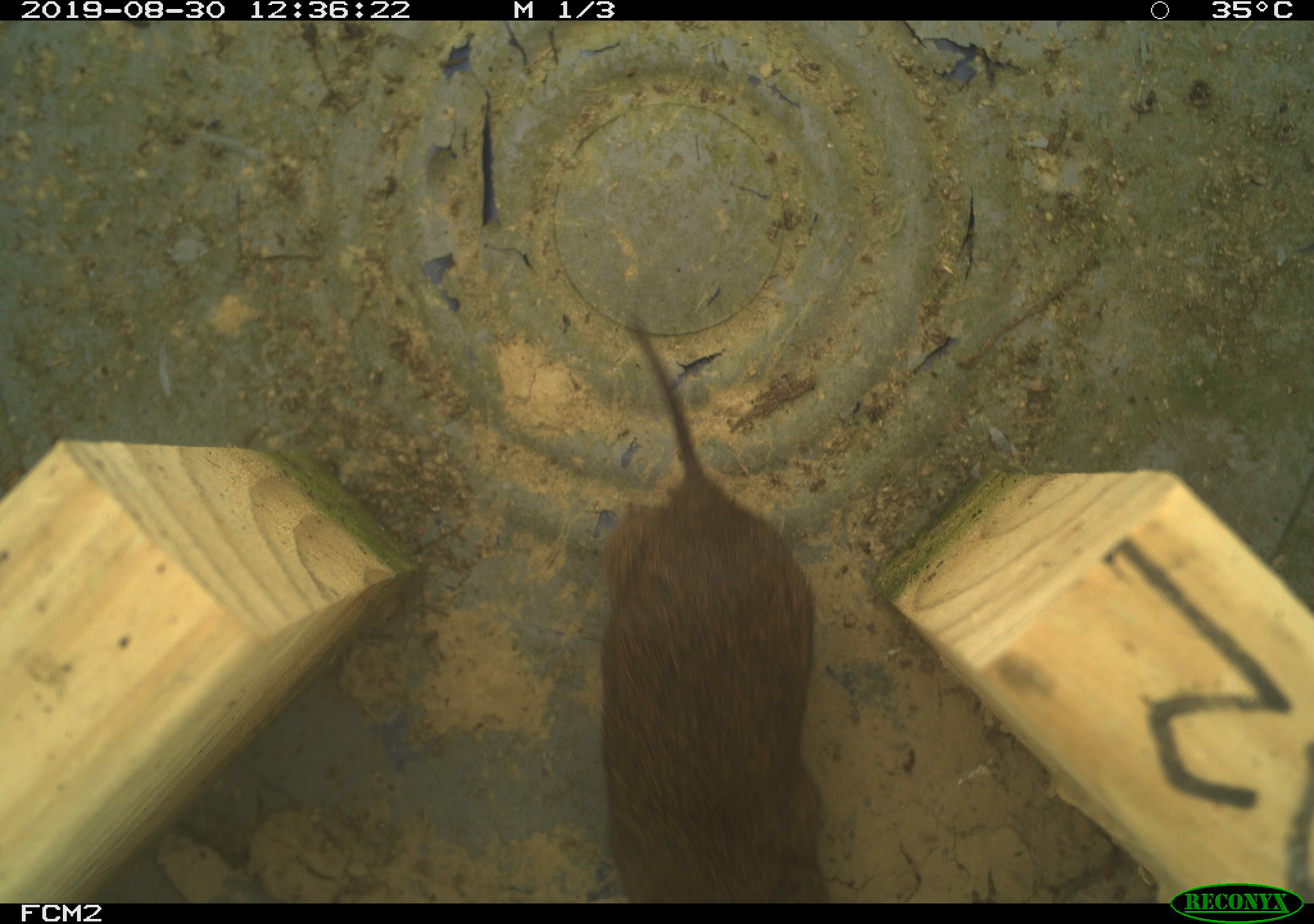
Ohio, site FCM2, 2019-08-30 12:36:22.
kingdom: Animalia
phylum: Chordata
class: Mammalia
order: Rodentia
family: Cricetidae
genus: Microtus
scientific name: Microtus pennsylvanicus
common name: meadow vole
Meadow vole (Microtus pennsylvanicus).